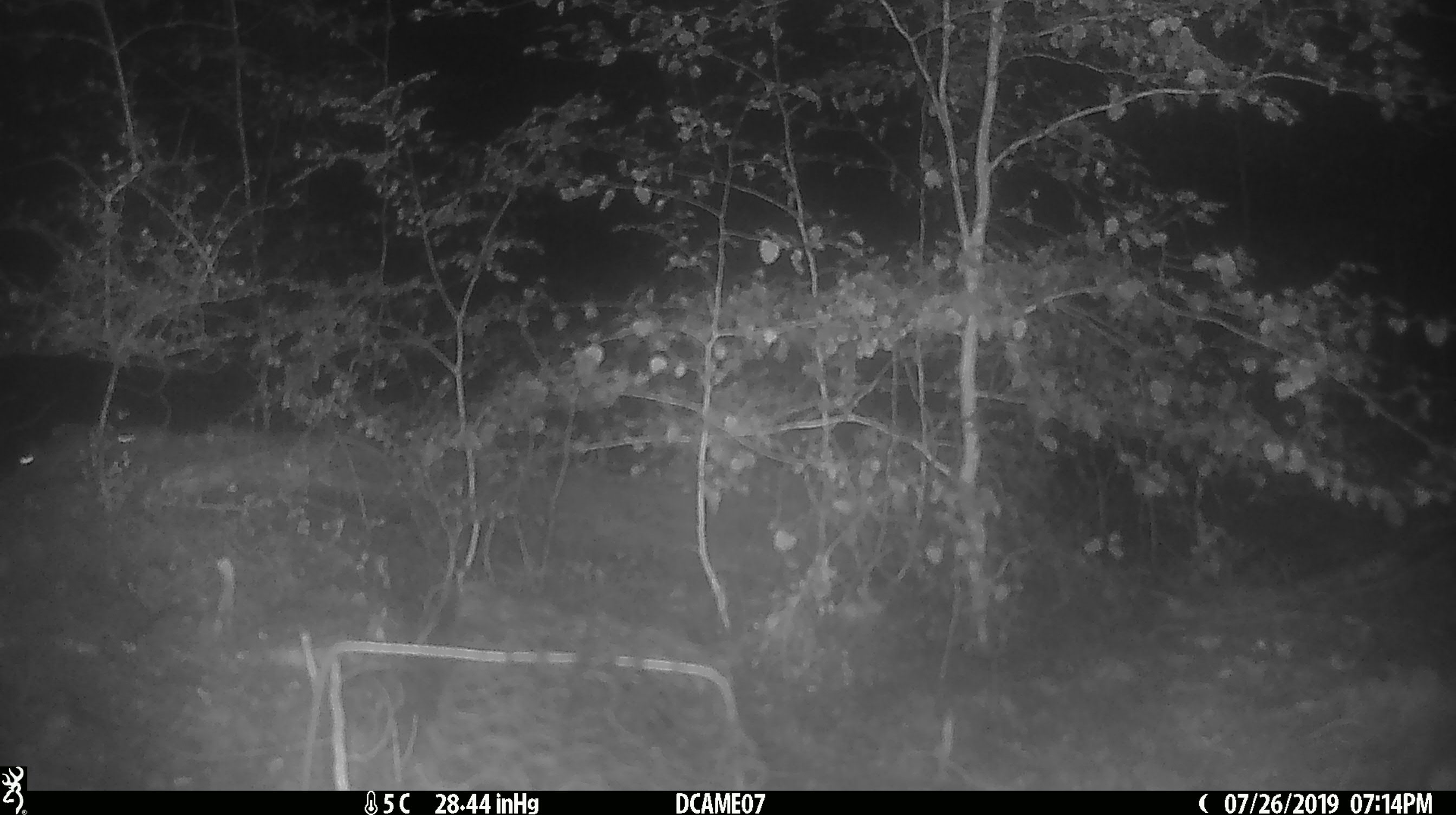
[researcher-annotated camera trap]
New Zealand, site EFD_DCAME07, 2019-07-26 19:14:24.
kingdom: Animalia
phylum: Chordata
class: Mammalia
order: Rodentia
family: Muridae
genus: Mus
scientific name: Mus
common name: mouse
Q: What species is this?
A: Mouse (Mus).